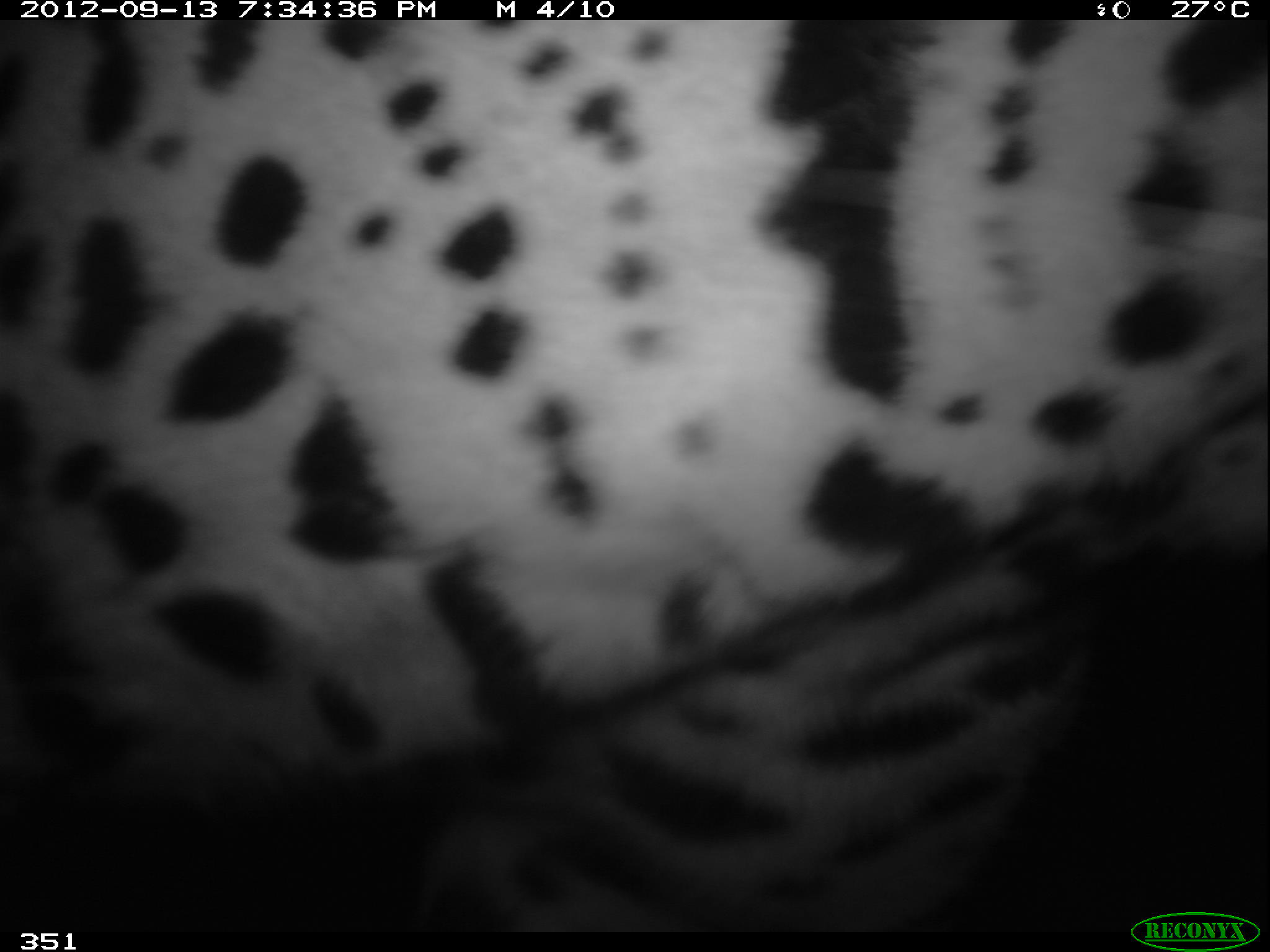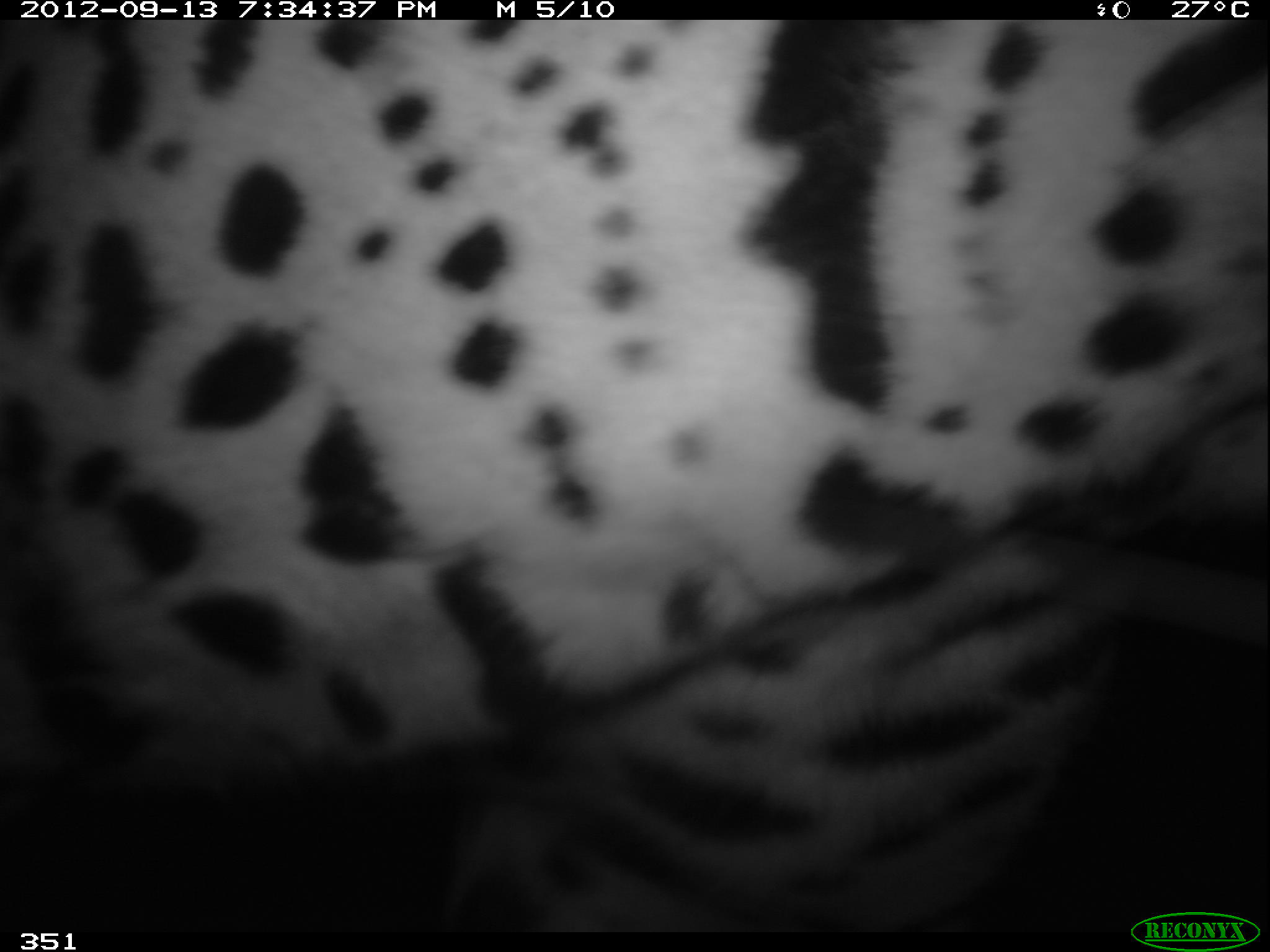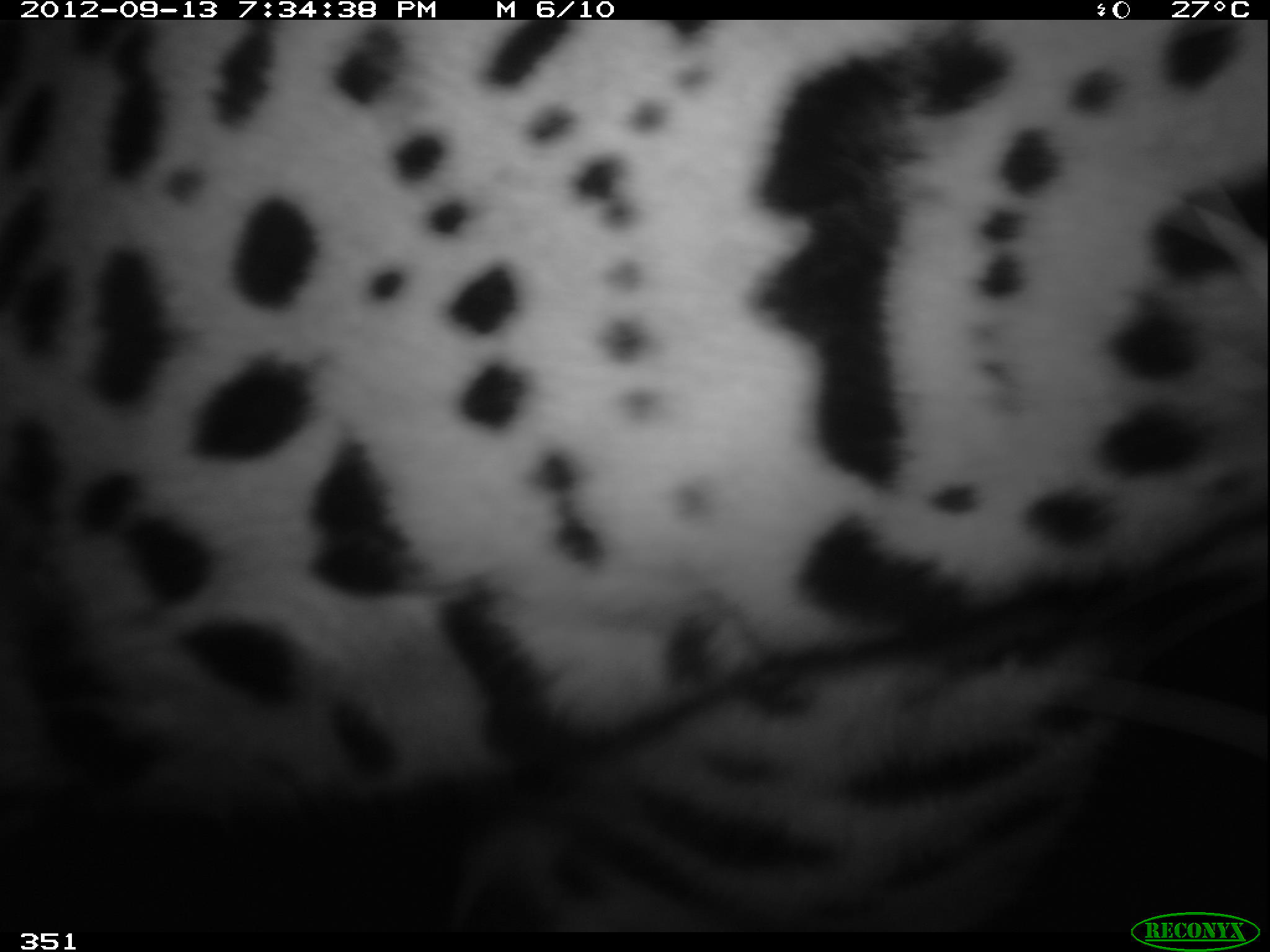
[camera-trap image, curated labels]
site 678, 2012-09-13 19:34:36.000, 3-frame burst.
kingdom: Animalia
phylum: Chordata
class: Mammalia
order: Carnivora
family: Felidae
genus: Panthera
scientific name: Panthera onca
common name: jaguar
Panthera onca (jaguar).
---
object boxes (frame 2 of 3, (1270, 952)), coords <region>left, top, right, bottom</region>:
panthera onca: <region>0, 19, 1268, 930</region>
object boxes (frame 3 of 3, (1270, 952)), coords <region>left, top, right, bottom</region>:
panthera onca: <region>0, 19, 1265, 930</region>